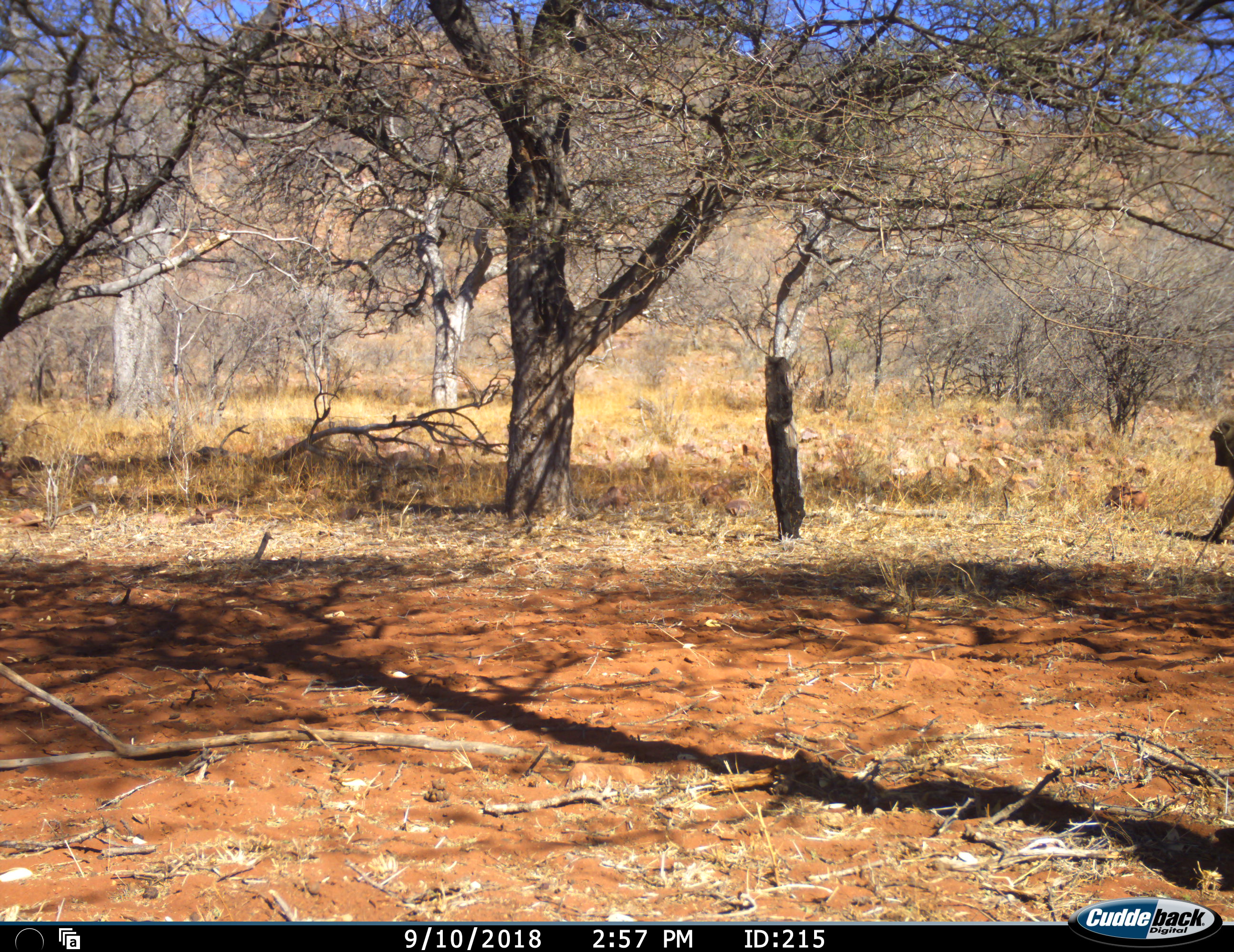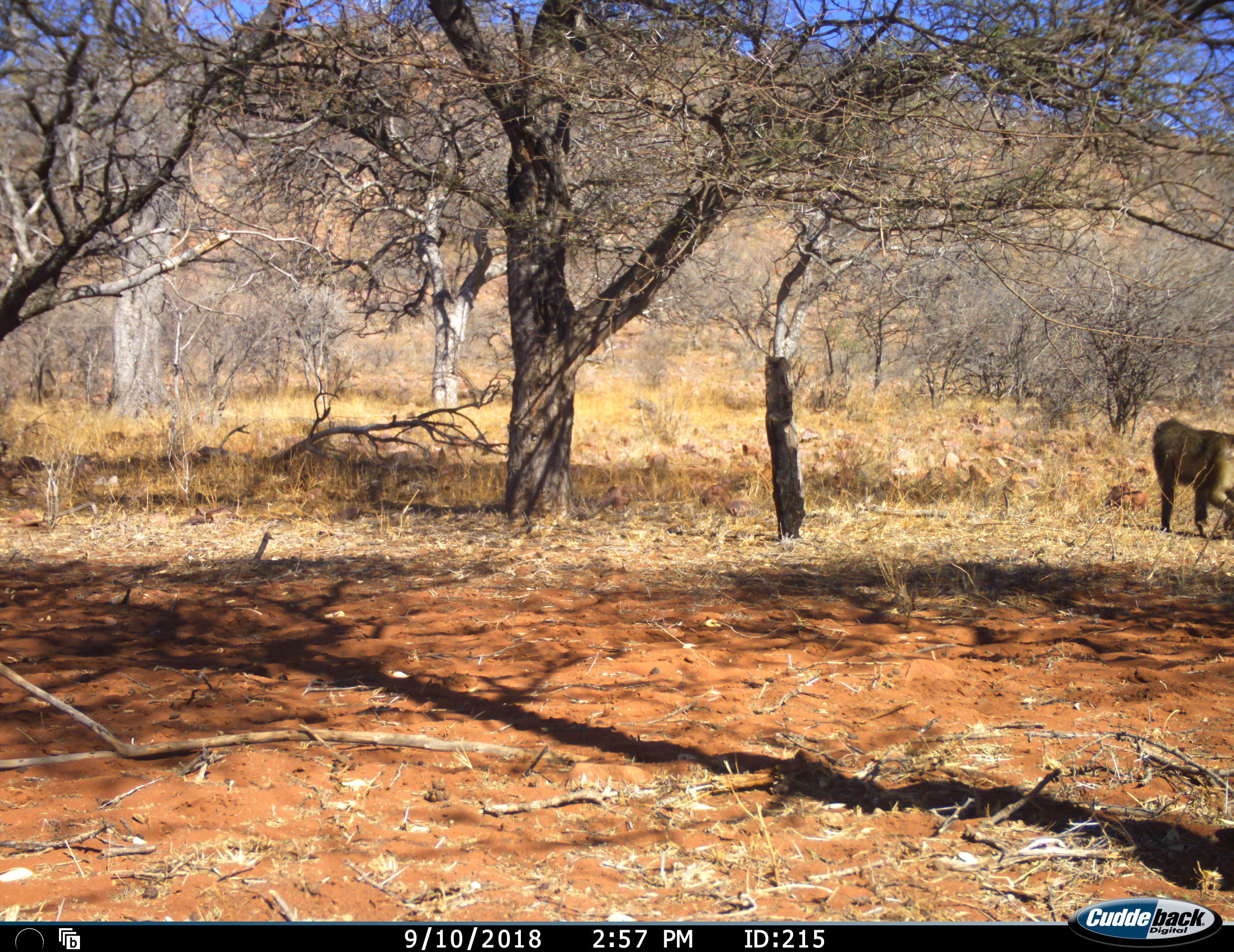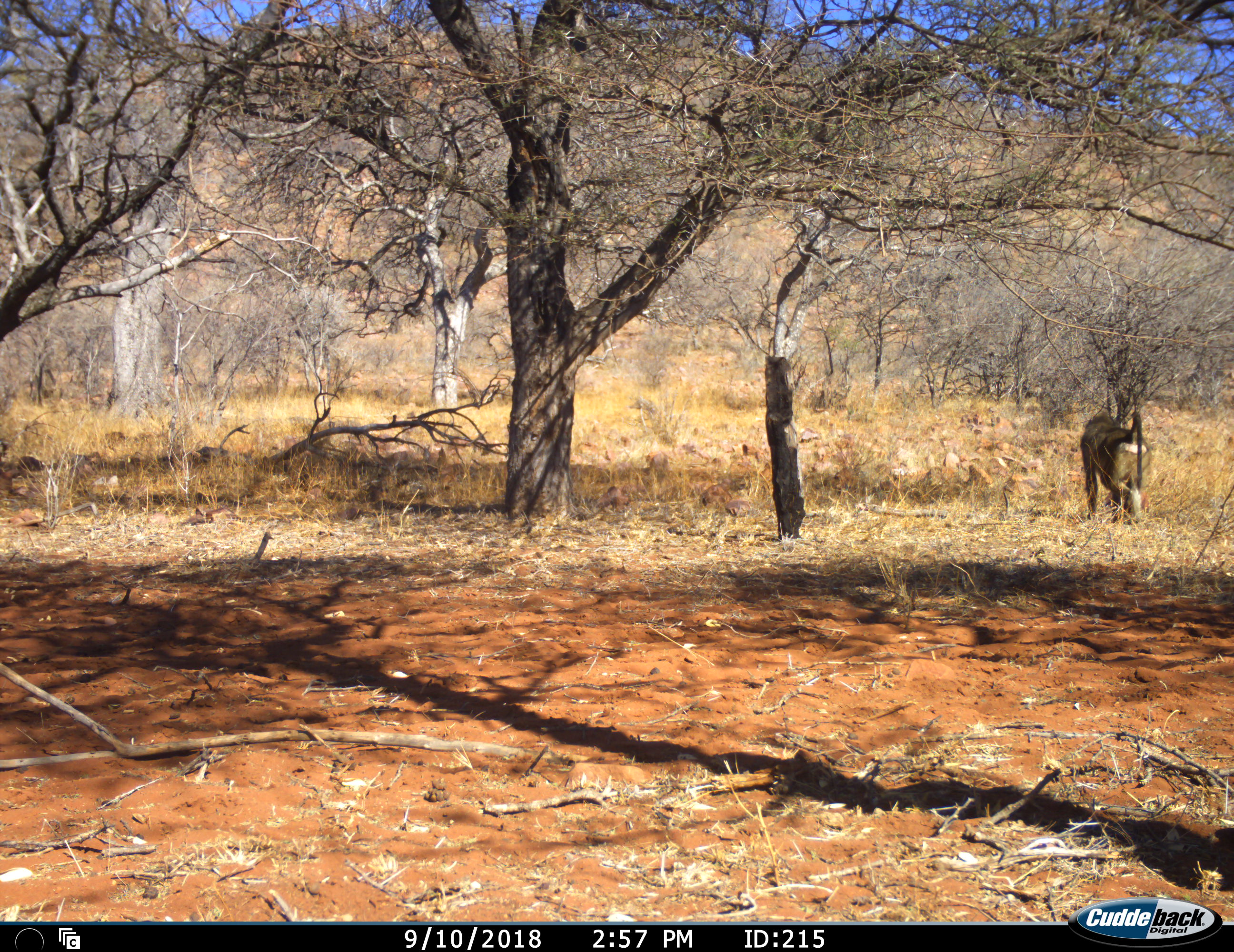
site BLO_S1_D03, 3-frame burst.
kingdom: Animalia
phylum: Chordata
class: Mammalia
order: Primates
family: Cercopithecidae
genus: Papio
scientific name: Papio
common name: baboon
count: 1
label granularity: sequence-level